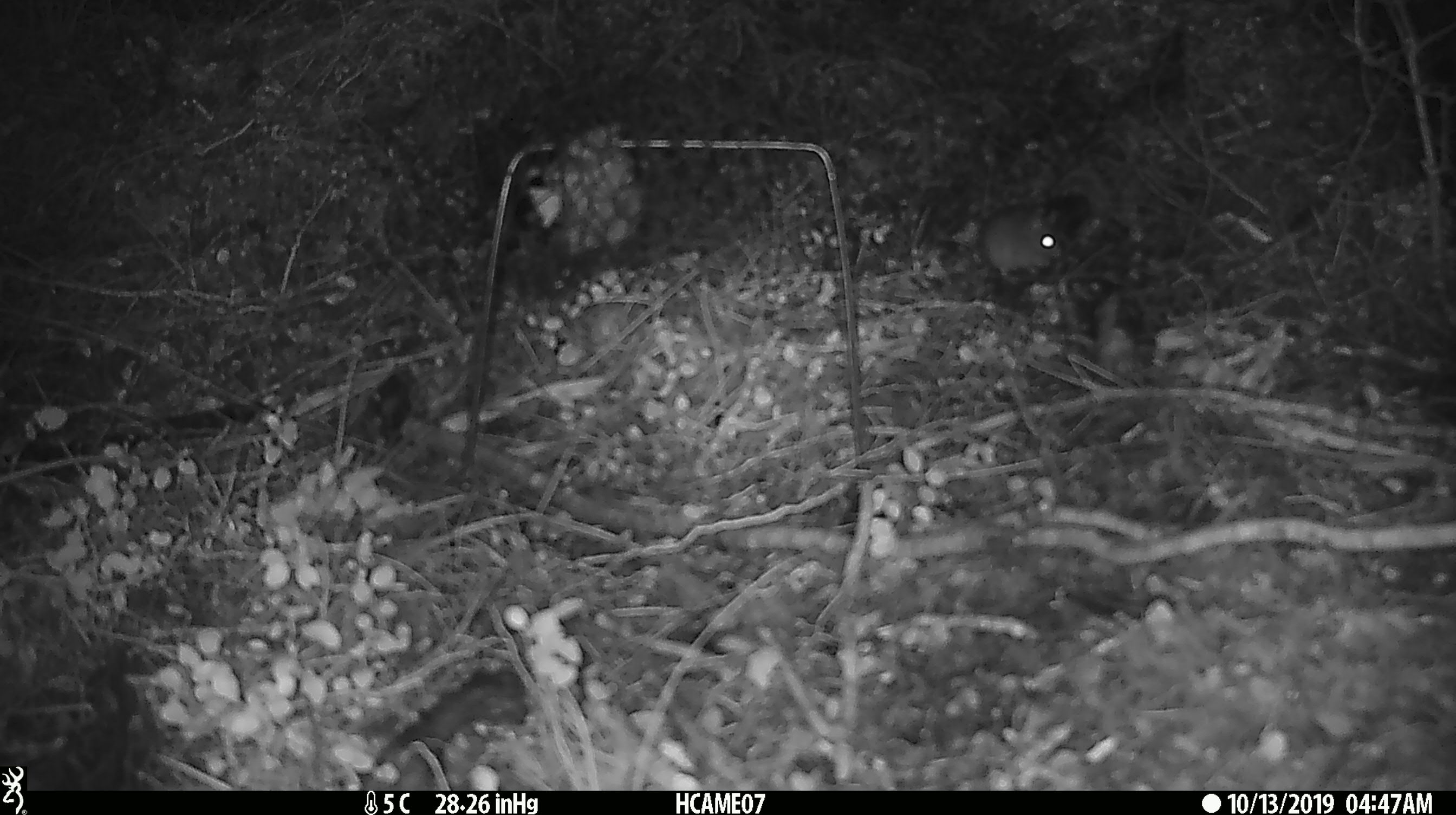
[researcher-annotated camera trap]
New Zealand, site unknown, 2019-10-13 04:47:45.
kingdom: Animalia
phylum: Chordata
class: Mammalia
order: Rodentia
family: Muridae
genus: Mus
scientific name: Mus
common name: mouse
Mouse (Mus).